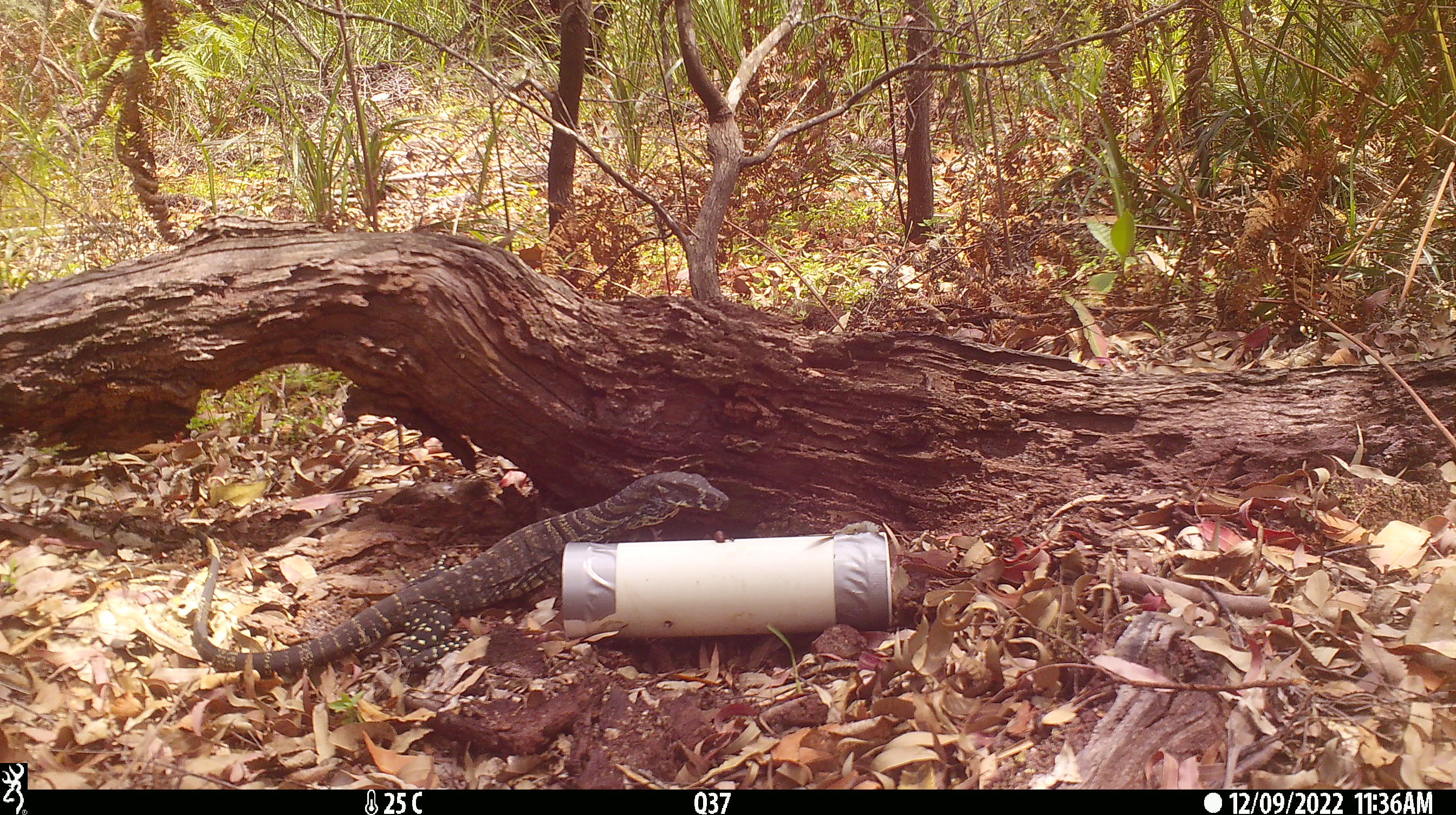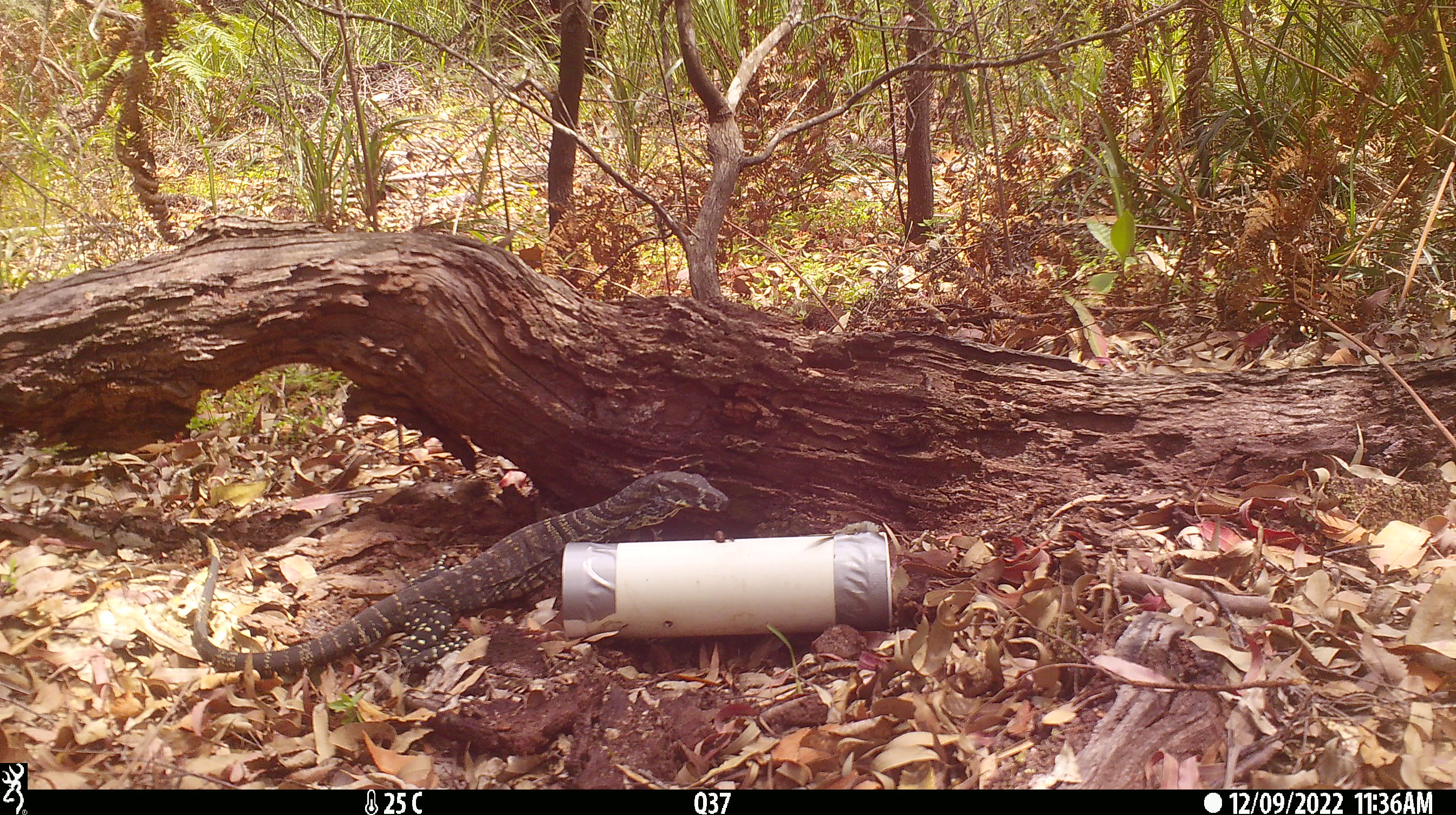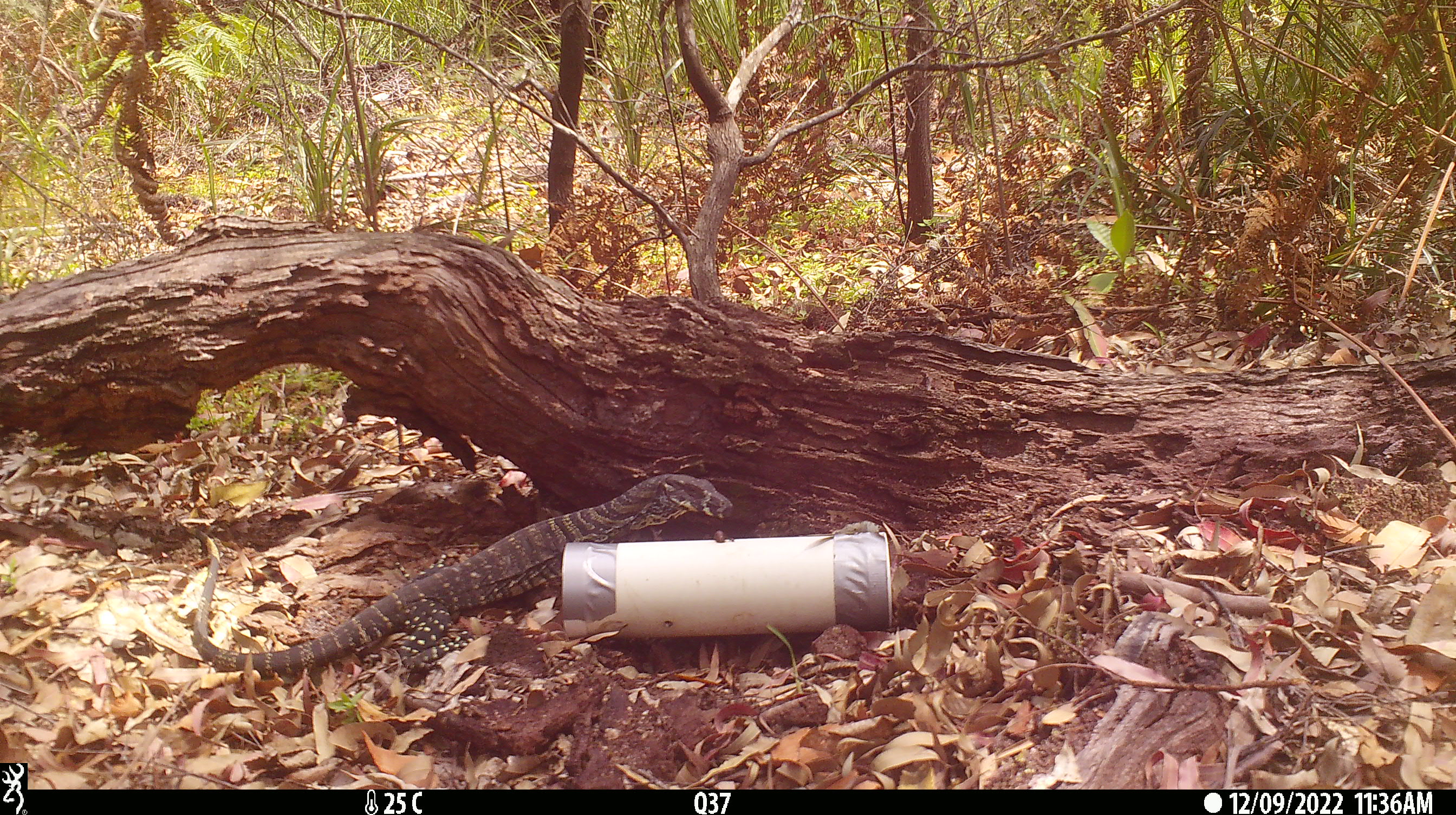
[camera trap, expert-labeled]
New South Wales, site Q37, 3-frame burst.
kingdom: Animalia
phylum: Chordata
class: Reptilia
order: Squamata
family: Varanidae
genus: Varanus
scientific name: Varanus varius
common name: lace monitor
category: goanna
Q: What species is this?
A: Goanna (lace monitor) (Varanus varius).